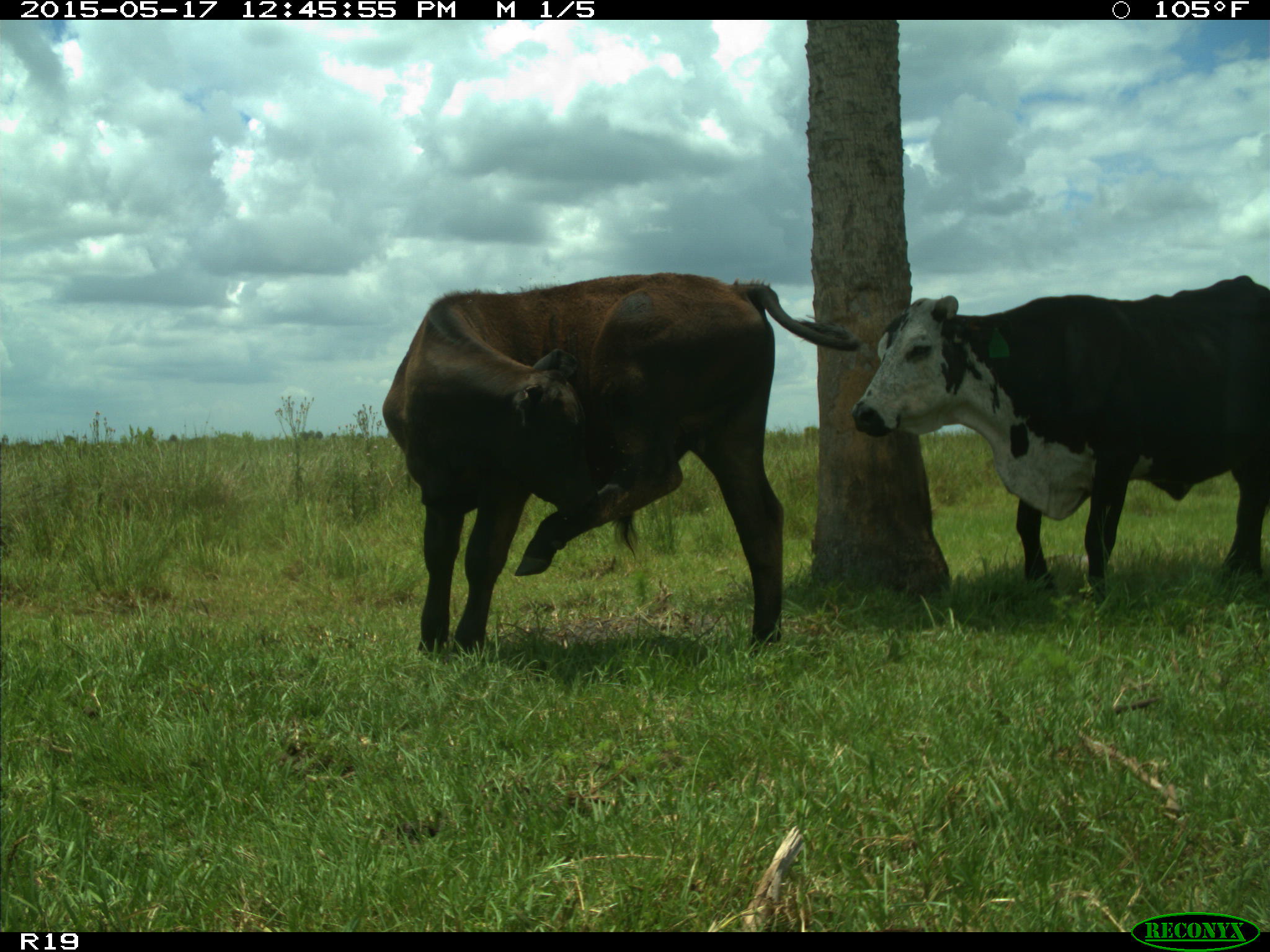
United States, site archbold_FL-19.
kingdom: Animalia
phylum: Chordata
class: Mammalia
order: Artiodactyla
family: Bovidae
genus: Bos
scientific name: Bos taurus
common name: domestic cow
Bos taurus (domestic cow).